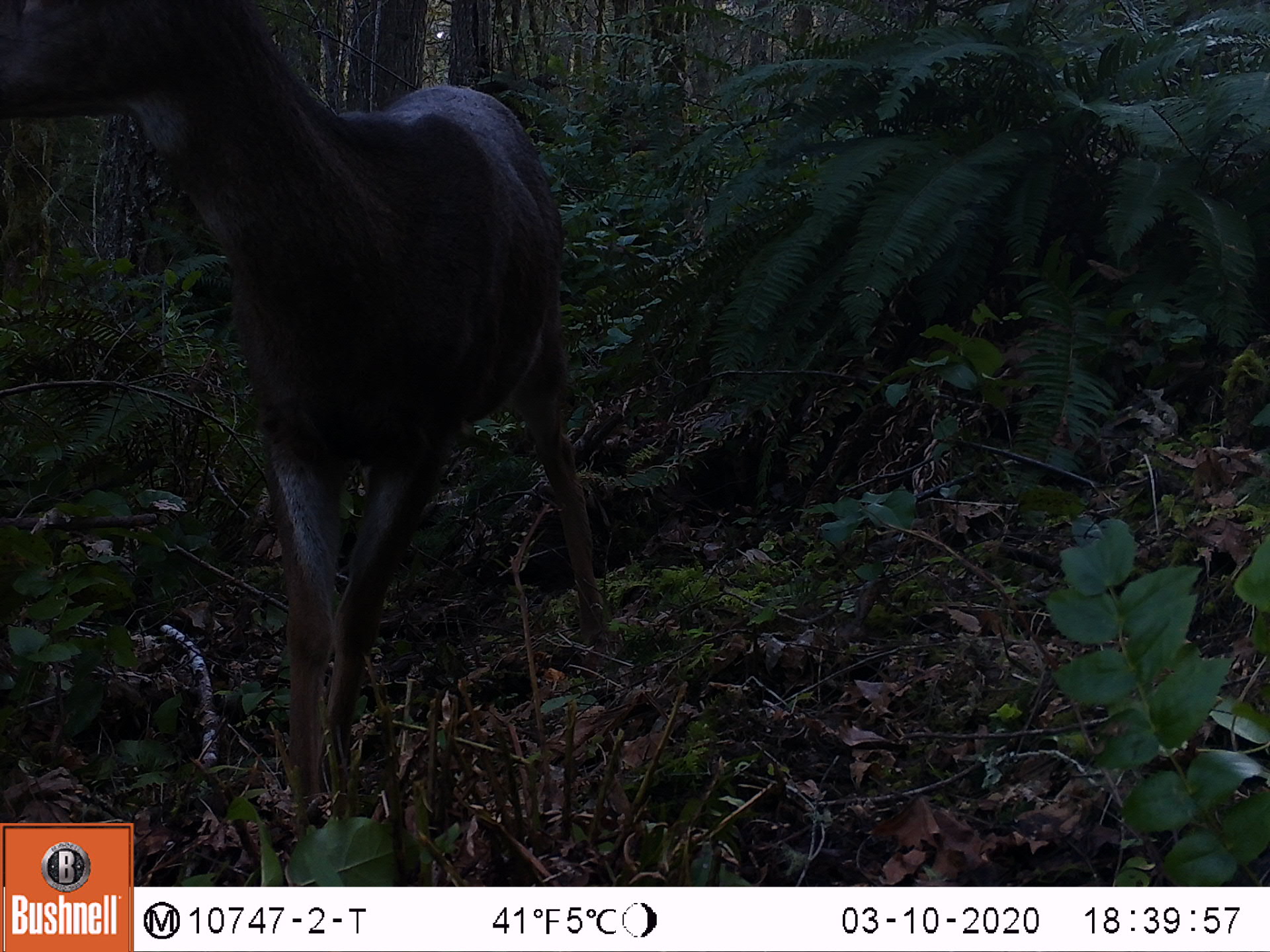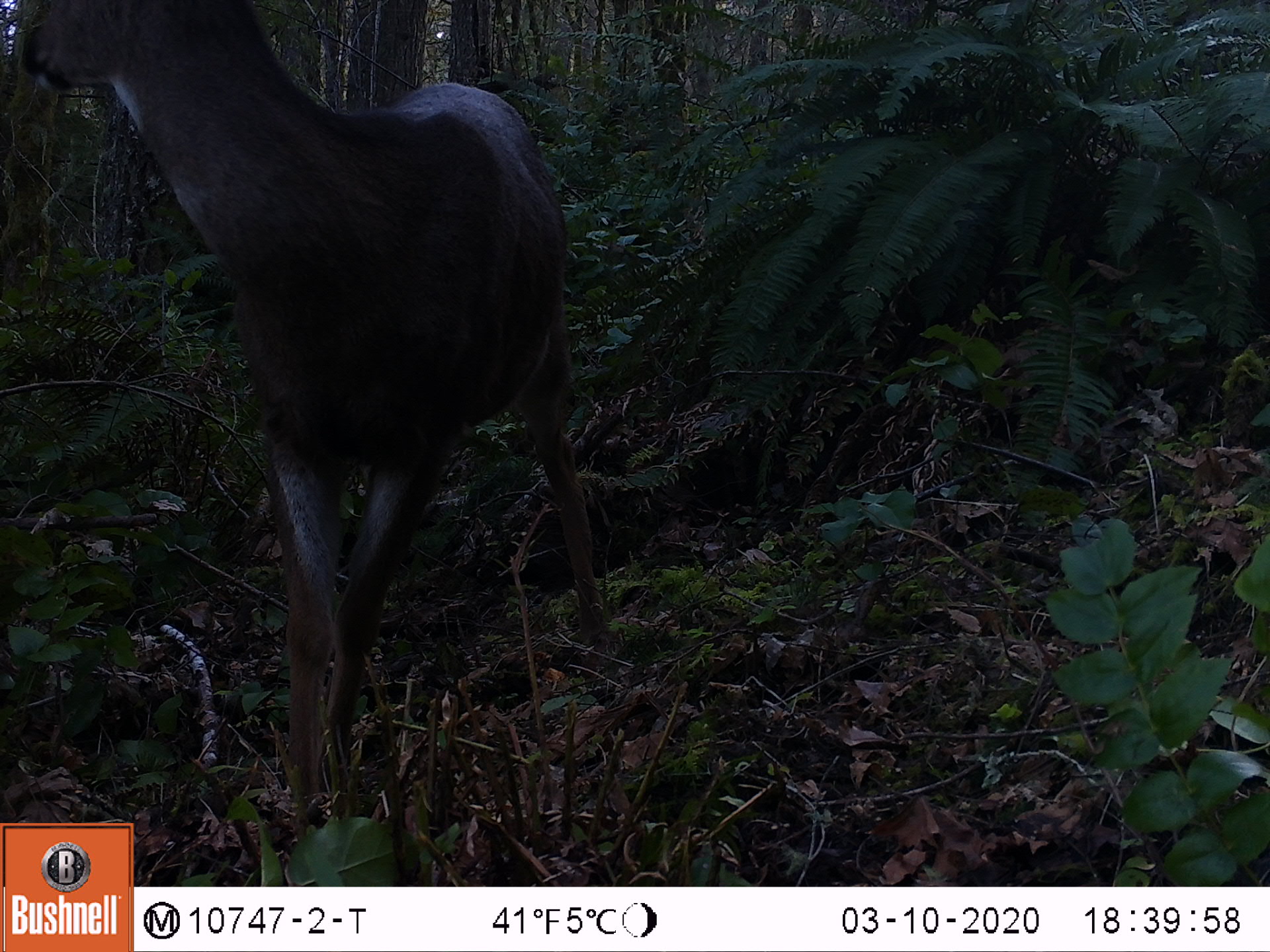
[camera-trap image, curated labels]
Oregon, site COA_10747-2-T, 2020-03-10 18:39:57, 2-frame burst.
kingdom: Animalia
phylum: Chordata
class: Mammalia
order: Artiodactyla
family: Cervidae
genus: Odocoileus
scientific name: Odocoileus hemionus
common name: black-tailed deer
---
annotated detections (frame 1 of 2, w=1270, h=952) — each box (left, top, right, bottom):
black-tailed deer: (3, 5, 607, 803)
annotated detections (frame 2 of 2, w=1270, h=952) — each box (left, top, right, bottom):
black-tailed deer: (0, 0, 611, 780)